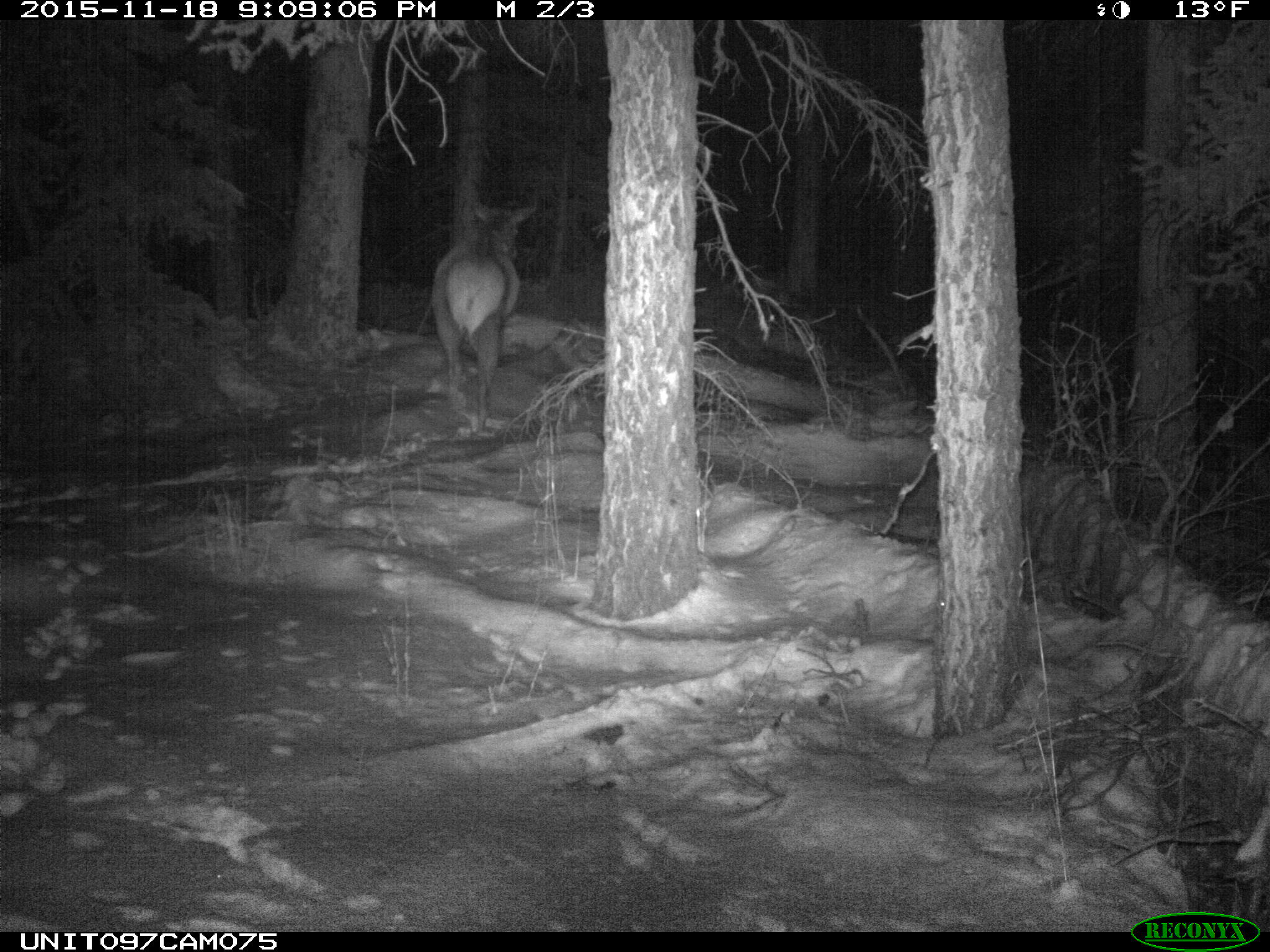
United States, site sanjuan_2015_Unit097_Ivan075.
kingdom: Animalia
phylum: Chordata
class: Mammalia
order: Artiodactyla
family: Cervidae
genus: Cervus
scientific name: Cervus elaphus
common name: red deer